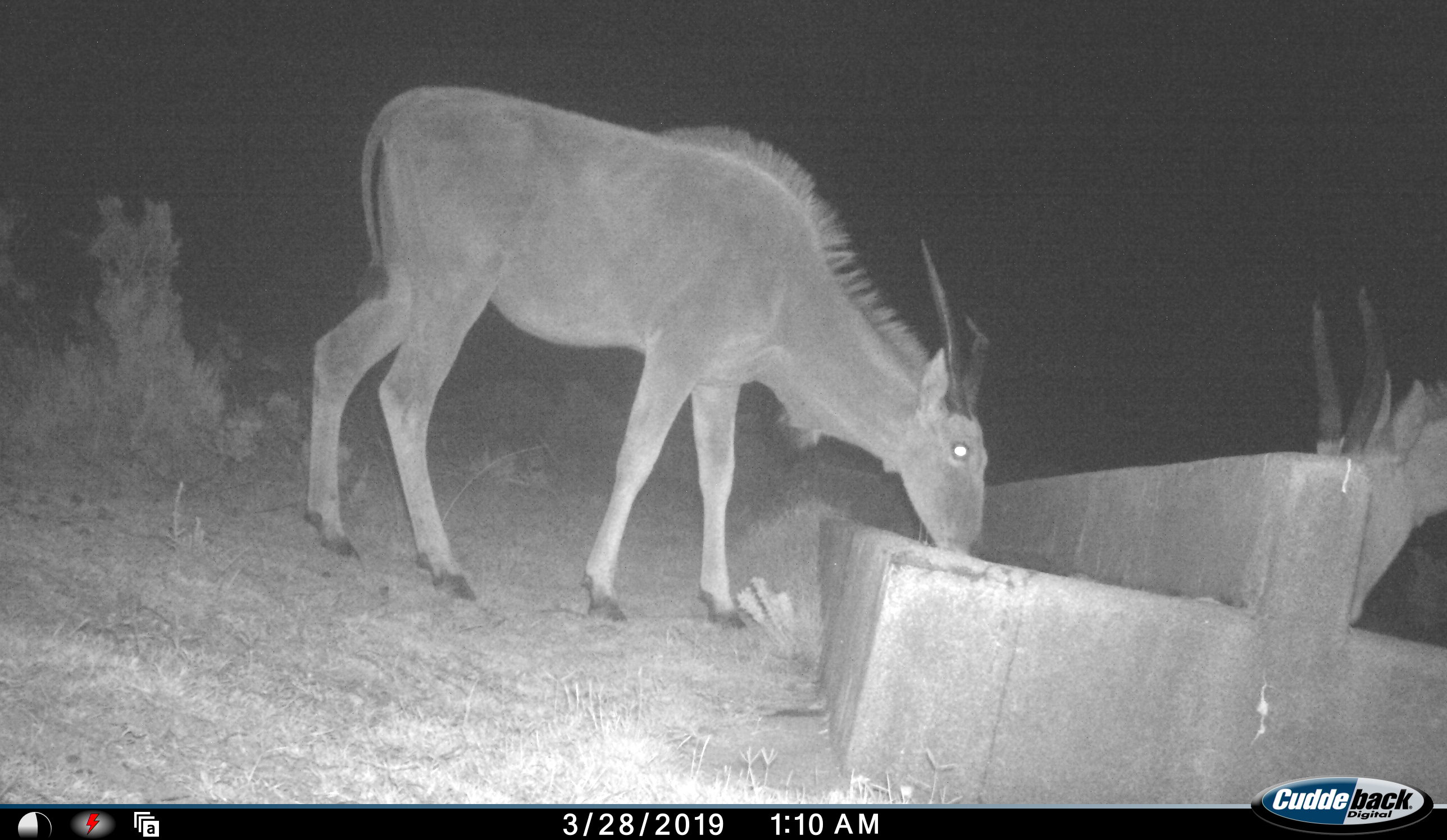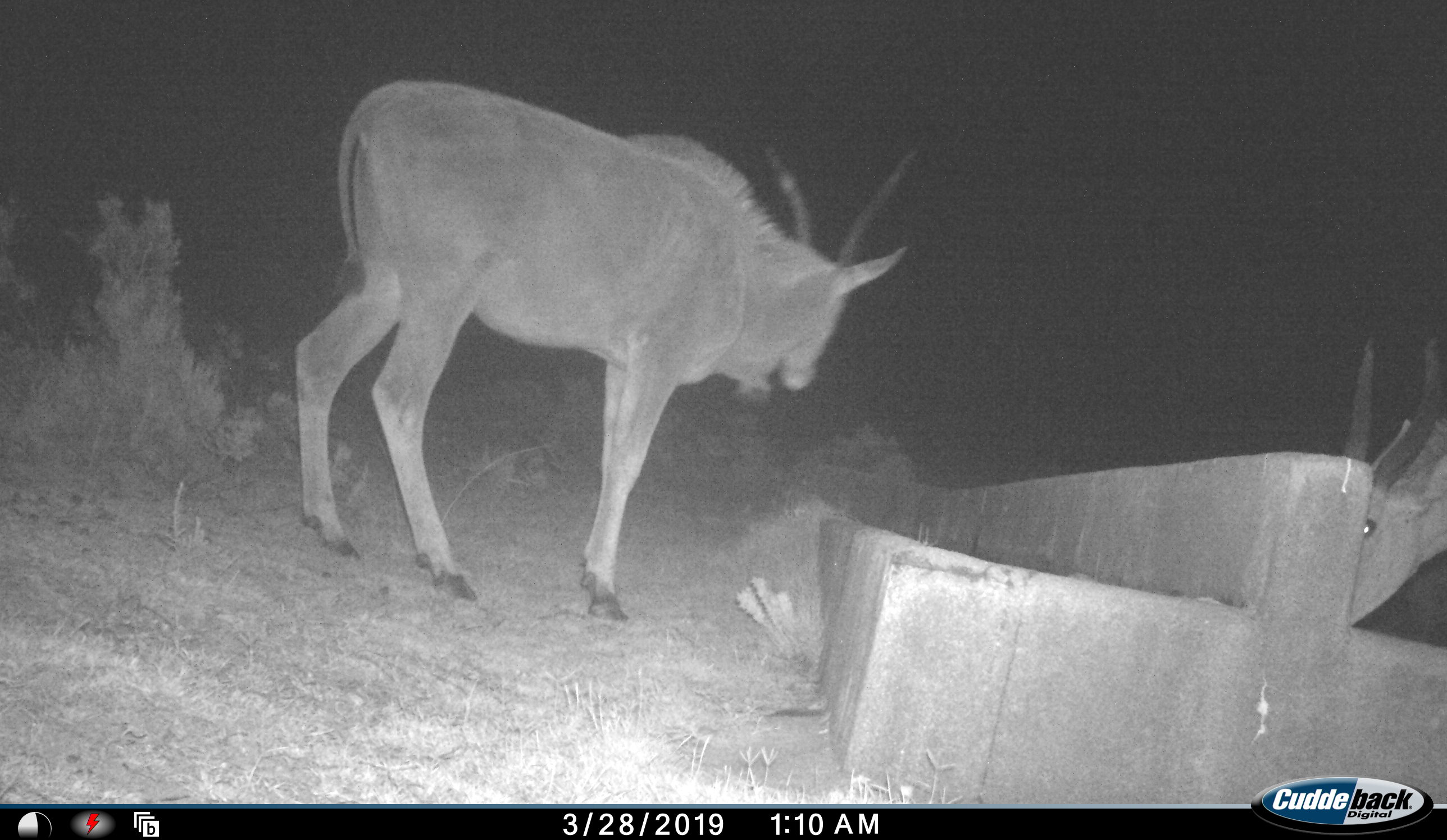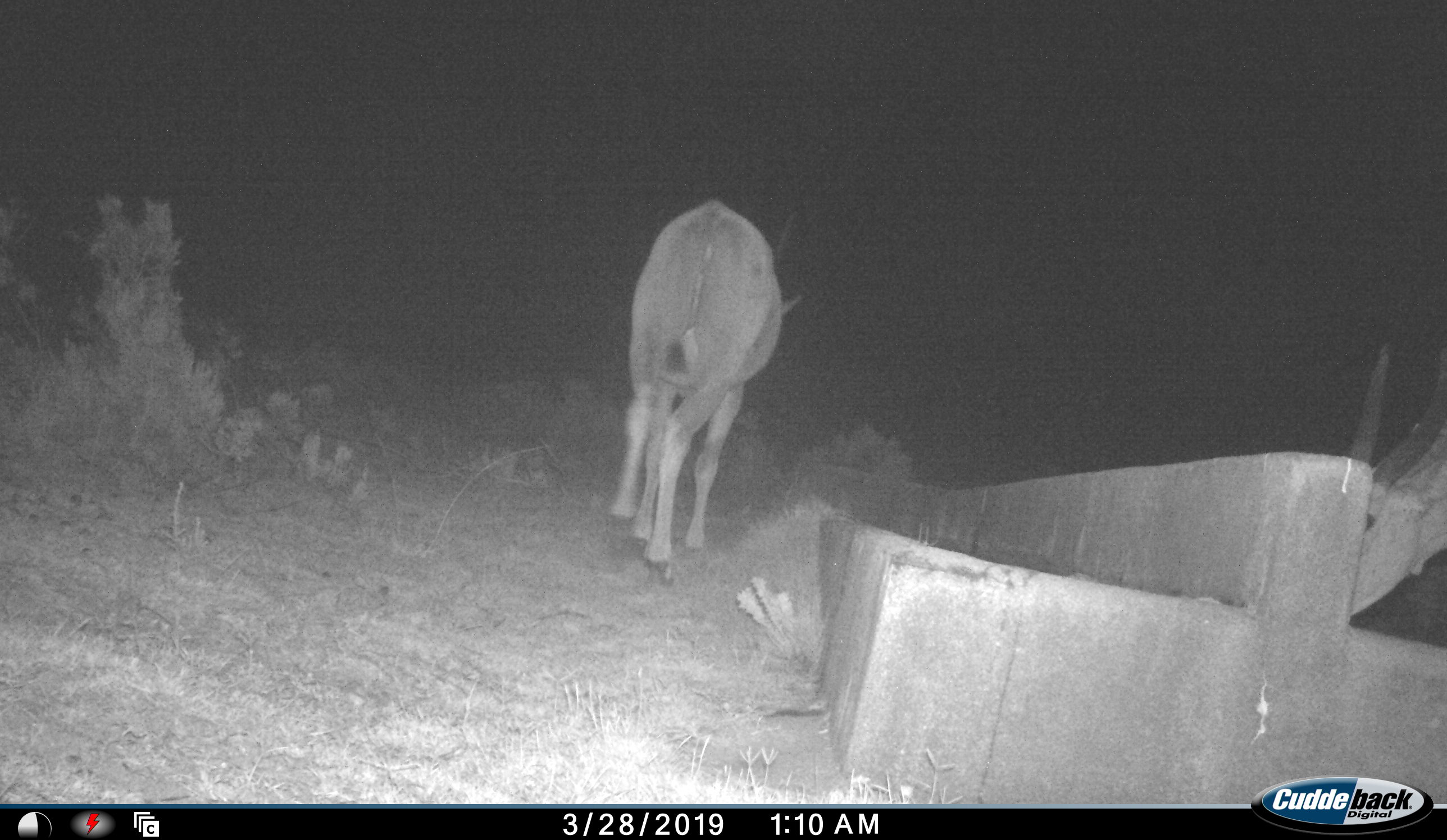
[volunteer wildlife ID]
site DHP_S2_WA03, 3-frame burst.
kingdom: Animalia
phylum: Chordata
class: Mammalia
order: Artiodactyla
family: Bovidae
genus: Tragelaphus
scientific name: Tragelaphus oryx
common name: eland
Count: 2.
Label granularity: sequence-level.